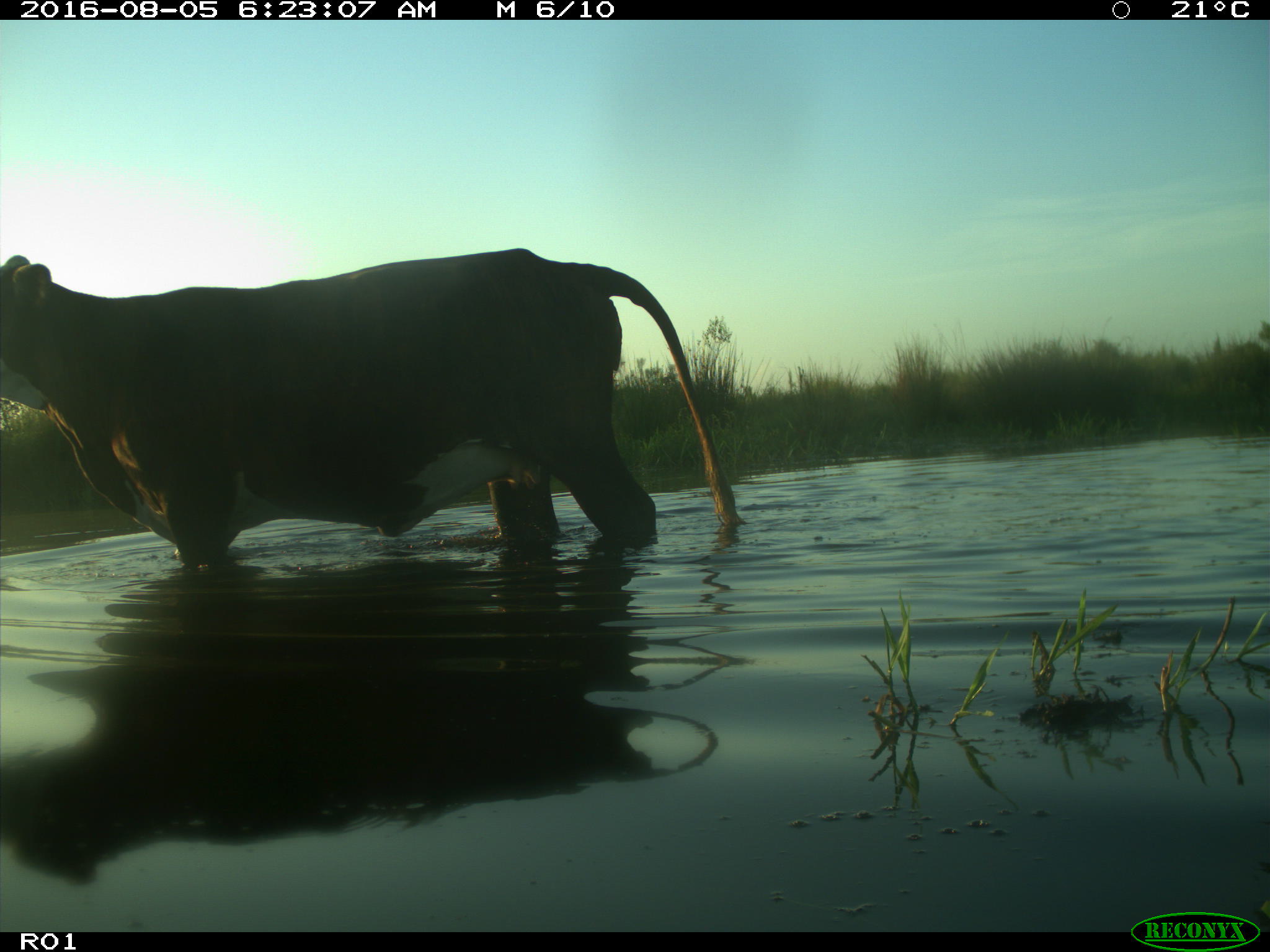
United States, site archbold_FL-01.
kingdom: Animalia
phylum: Chordata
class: Mammalia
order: Artiodactyla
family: Bovidae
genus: Bos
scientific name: Bos taurus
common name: domestic cow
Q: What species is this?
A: Bos taurus (domestic cow).